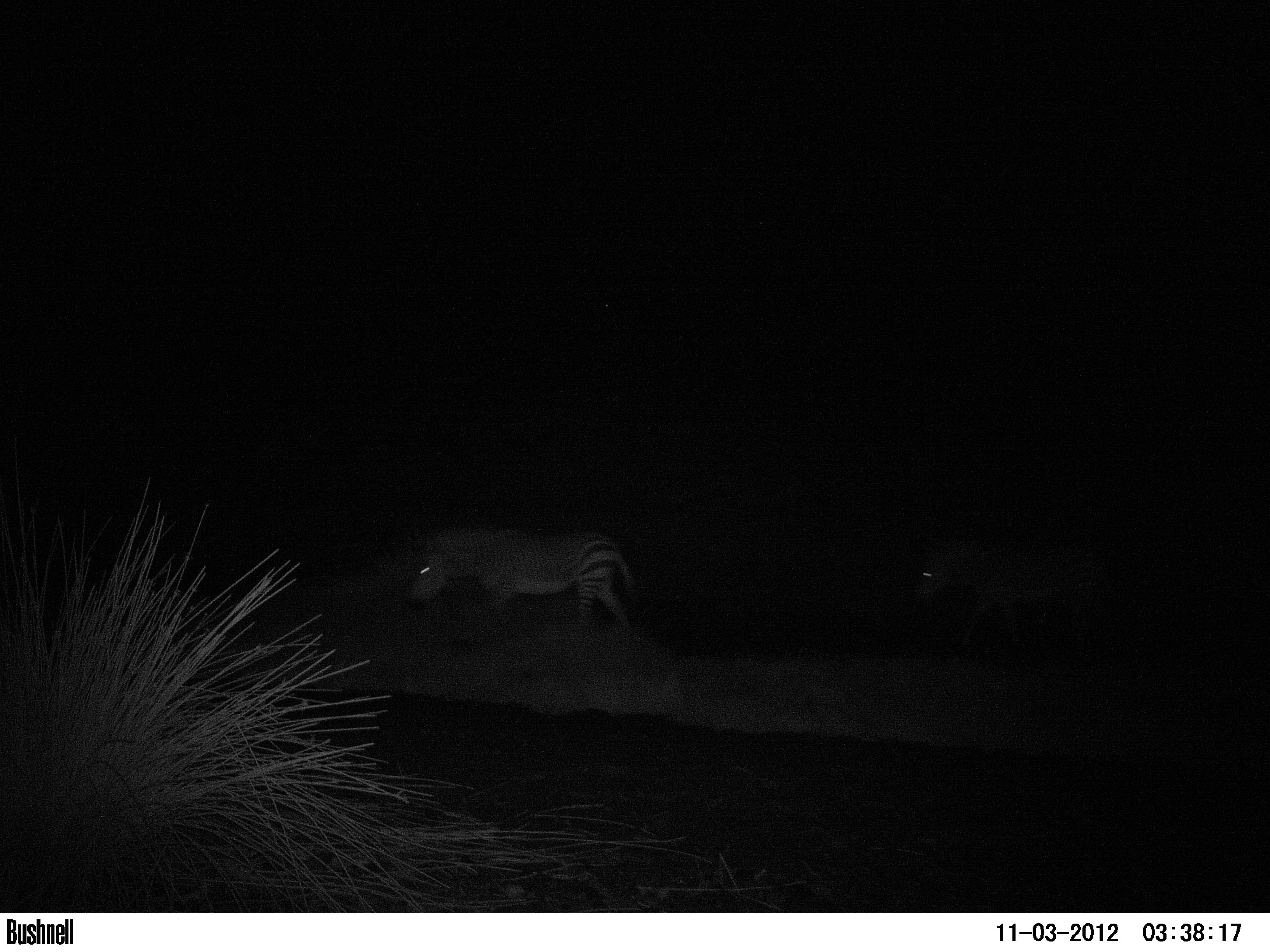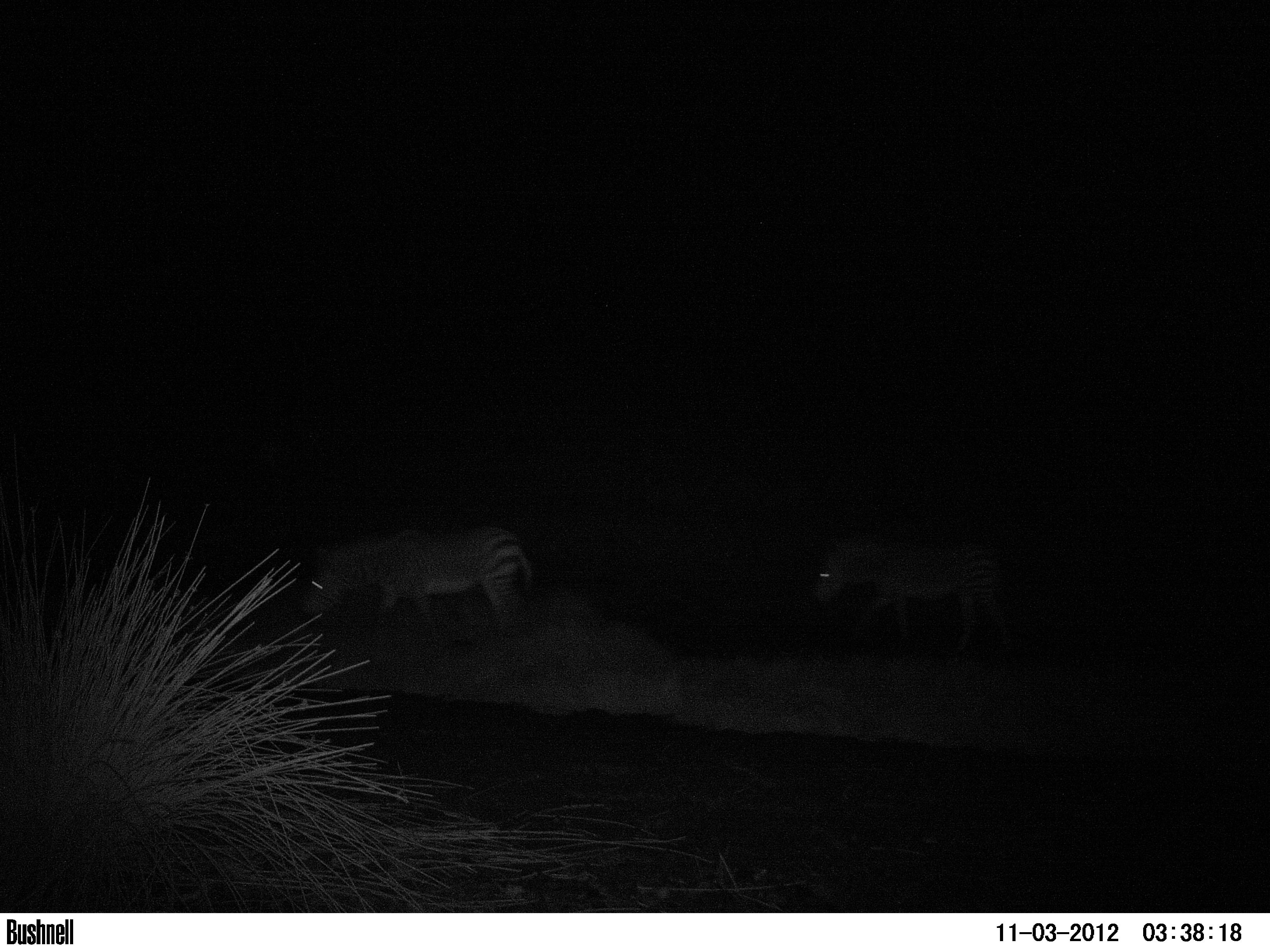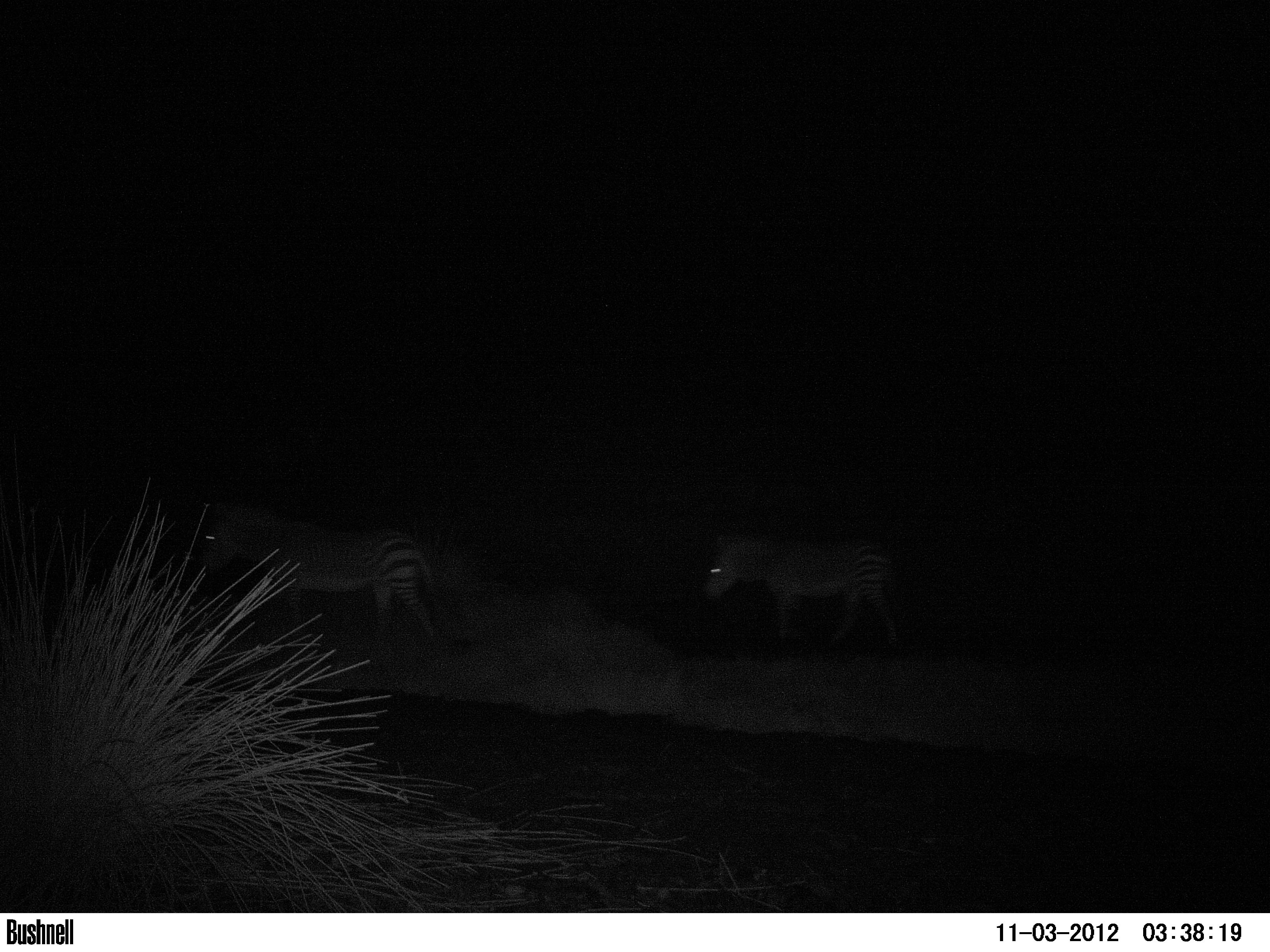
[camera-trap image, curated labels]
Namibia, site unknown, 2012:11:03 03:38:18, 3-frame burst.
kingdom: Animalia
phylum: Chordata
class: Mammalia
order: Perissodactyla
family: Equidae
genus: Equus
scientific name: Equus zebra hartmannae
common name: hartmann's mountain zebra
Equus zebra hartmannae (hartmann's mountain zebra).